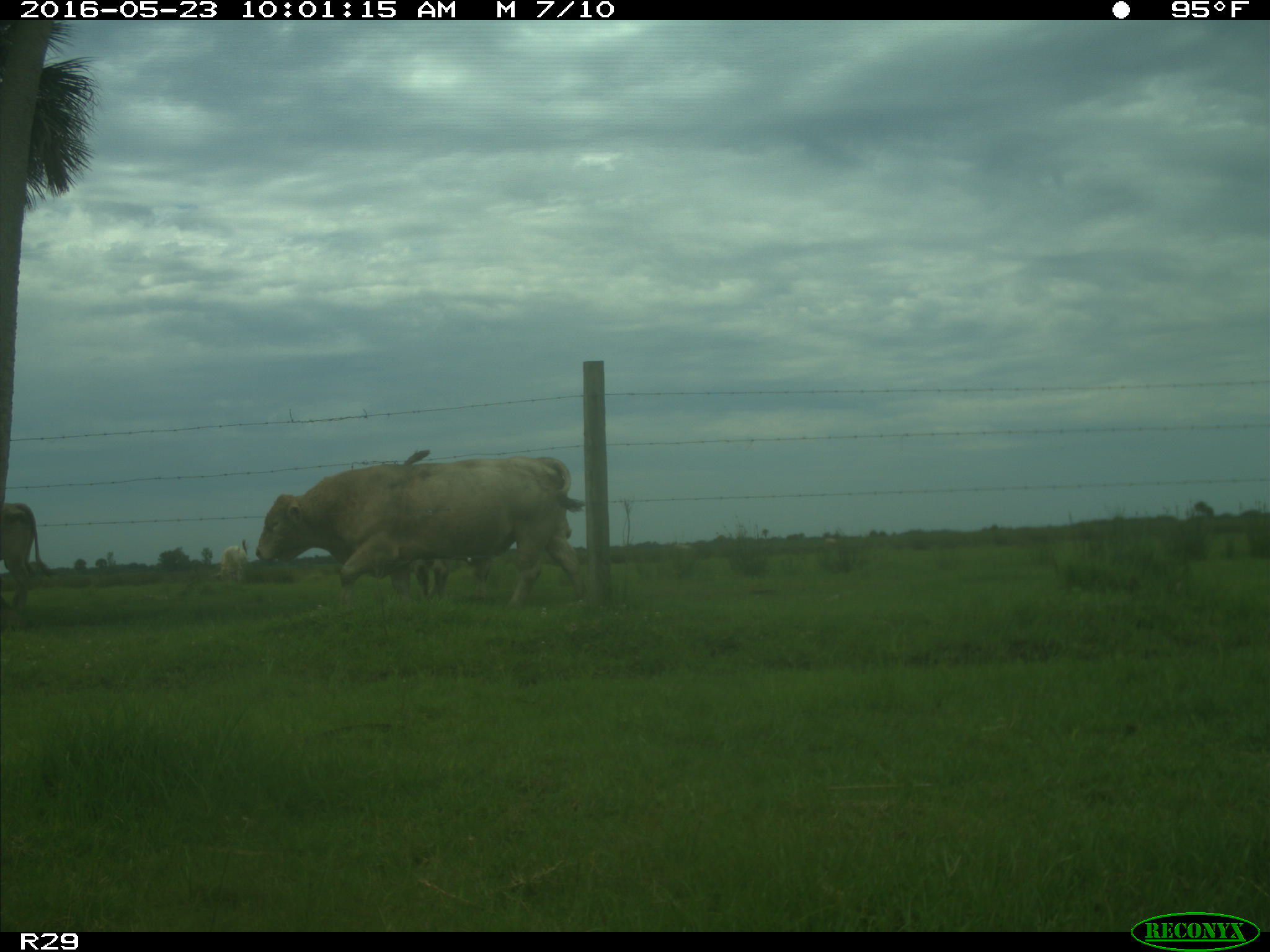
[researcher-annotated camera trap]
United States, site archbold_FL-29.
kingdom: Animalia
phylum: Chordata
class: Mammalia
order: Artiodactyla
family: Bovidae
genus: Bos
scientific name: Bos taurus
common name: domestic cow